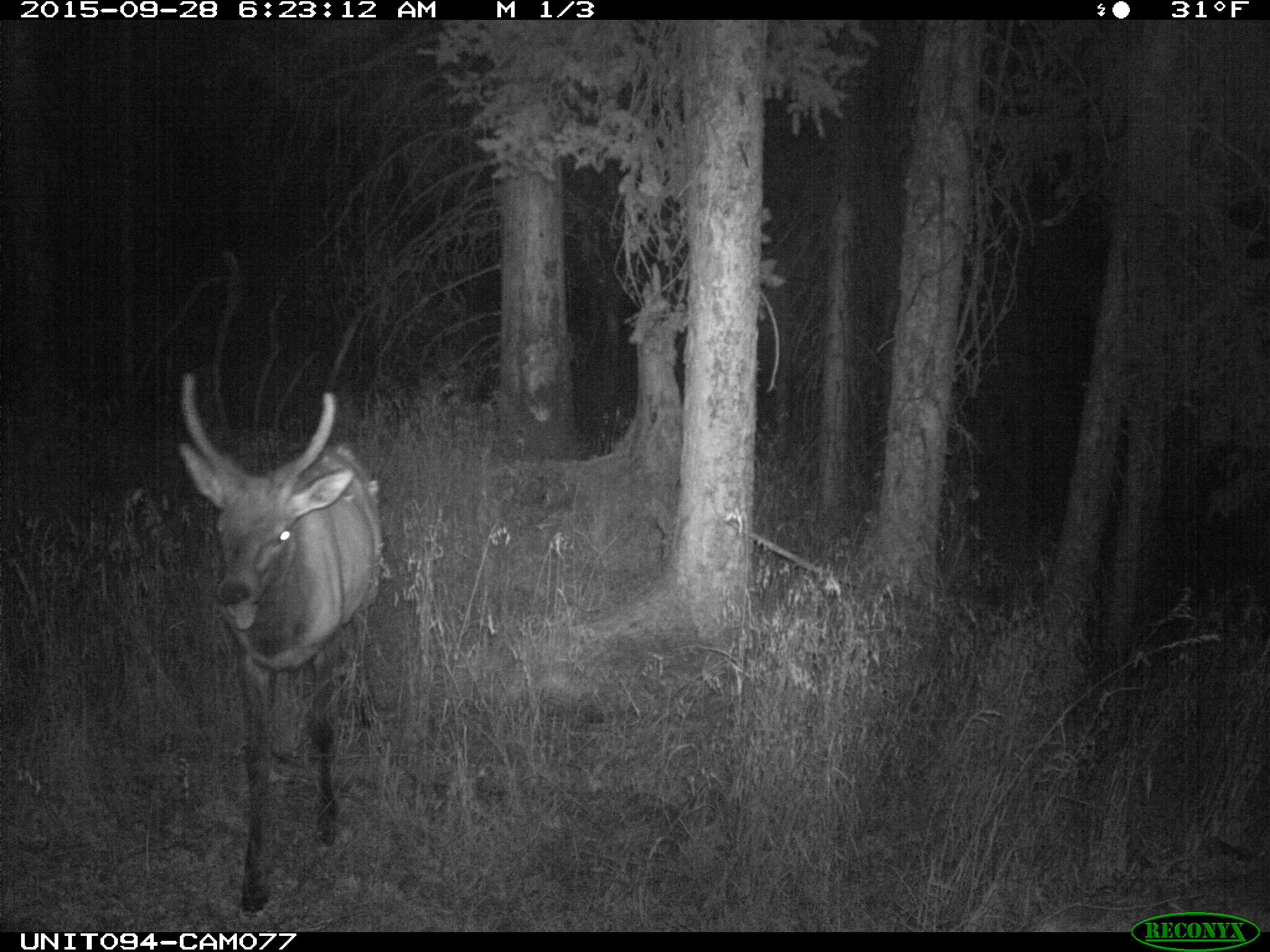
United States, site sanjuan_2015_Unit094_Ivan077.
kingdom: Animalia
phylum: Chordata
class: Mammalia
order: Artiodactyla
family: Cervidae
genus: Cervus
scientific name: Cervus elaphus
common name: red deer